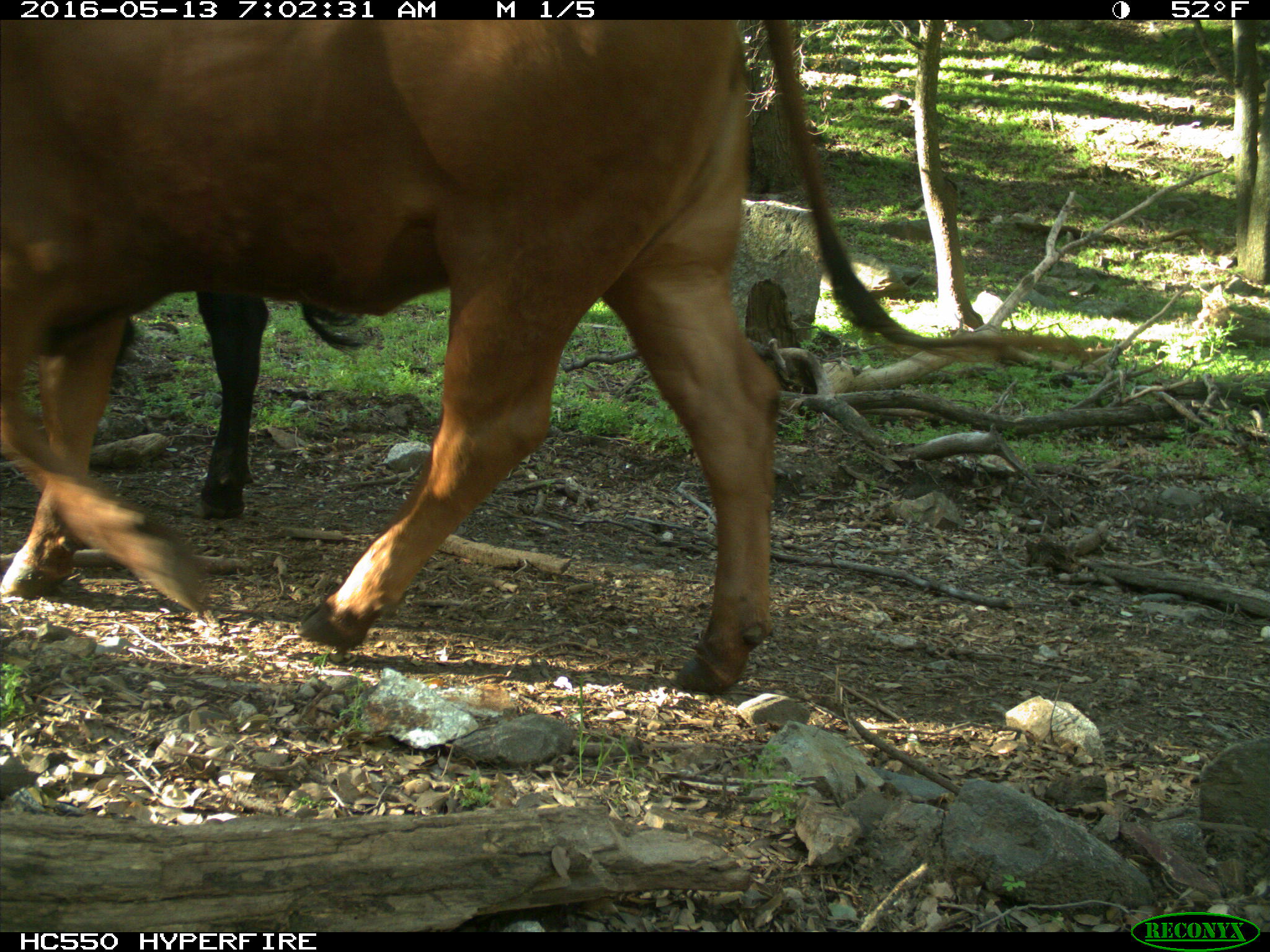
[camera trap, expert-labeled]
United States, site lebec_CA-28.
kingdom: Animalia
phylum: Chordata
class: Mammalia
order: Artiodactyla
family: Bovidae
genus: Bos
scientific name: Bos taurus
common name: domestic cow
Bos taurus (domestic cow).